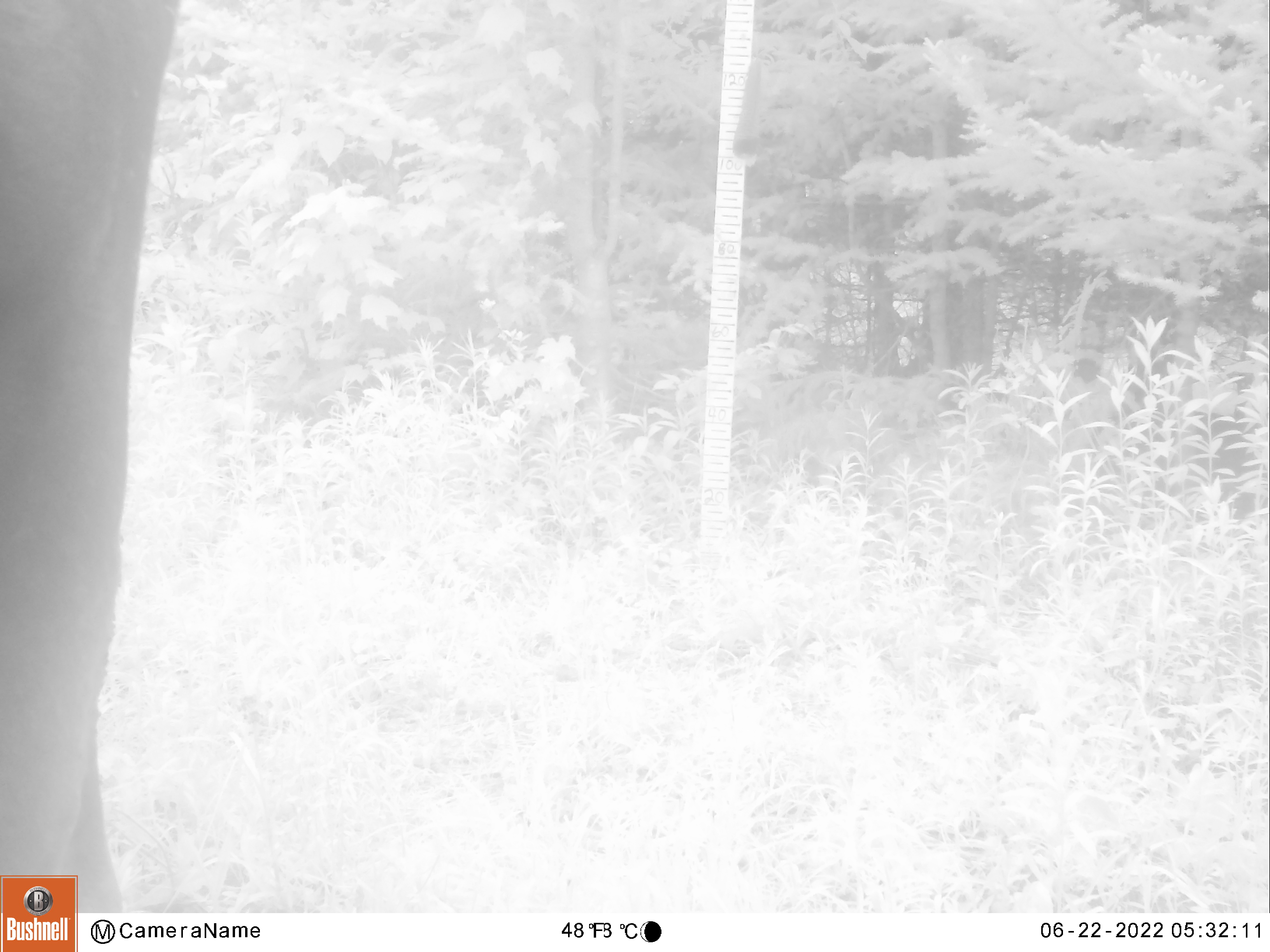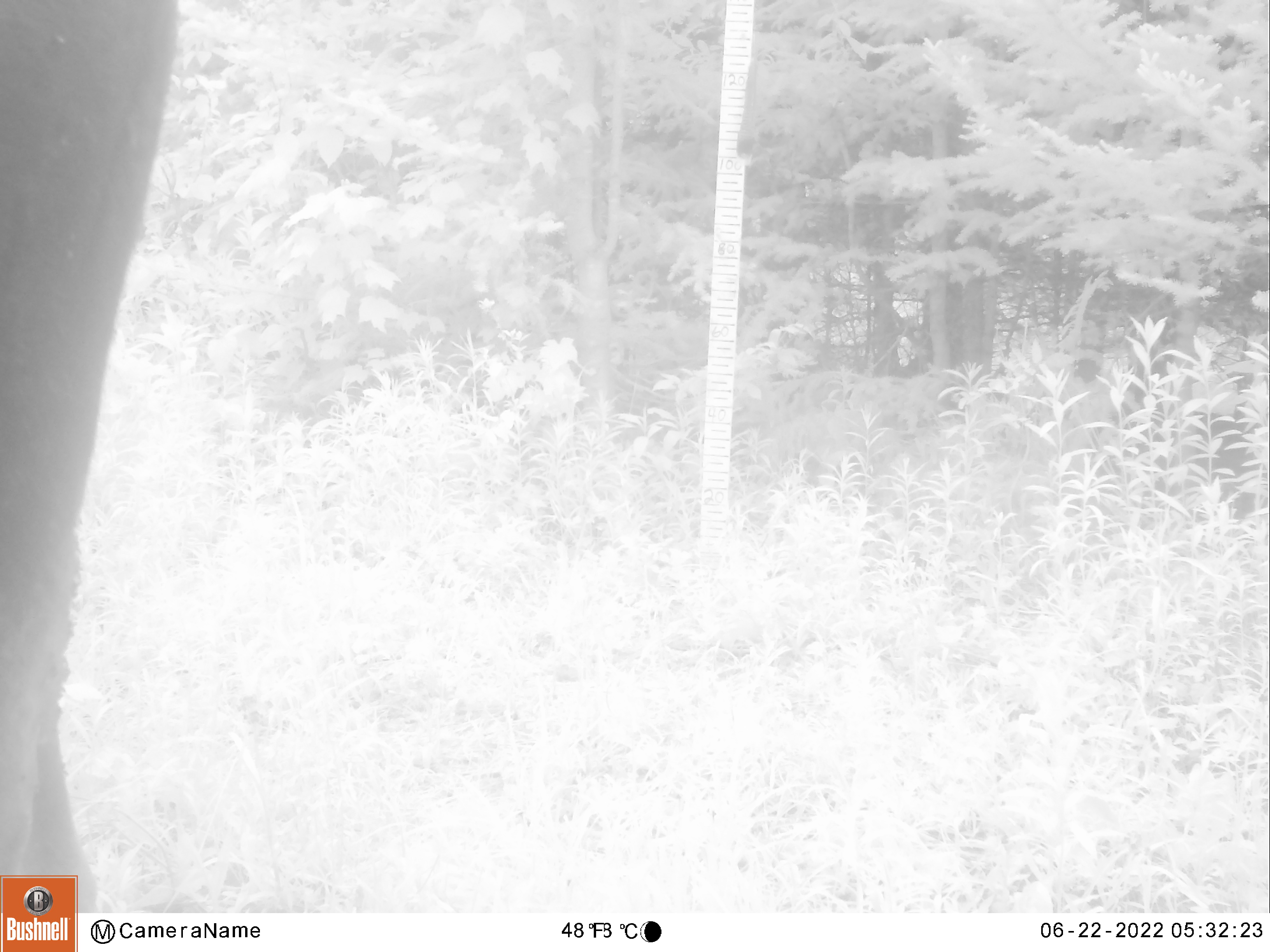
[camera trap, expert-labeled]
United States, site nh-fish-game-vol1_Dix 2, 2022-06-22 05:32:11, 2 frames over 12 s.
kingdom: Animalia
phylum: Chordata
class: Mammalia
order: Artiodactyla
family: Cervidae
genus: Alces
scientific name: Alces alces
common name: moose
Moose (Alces alces).